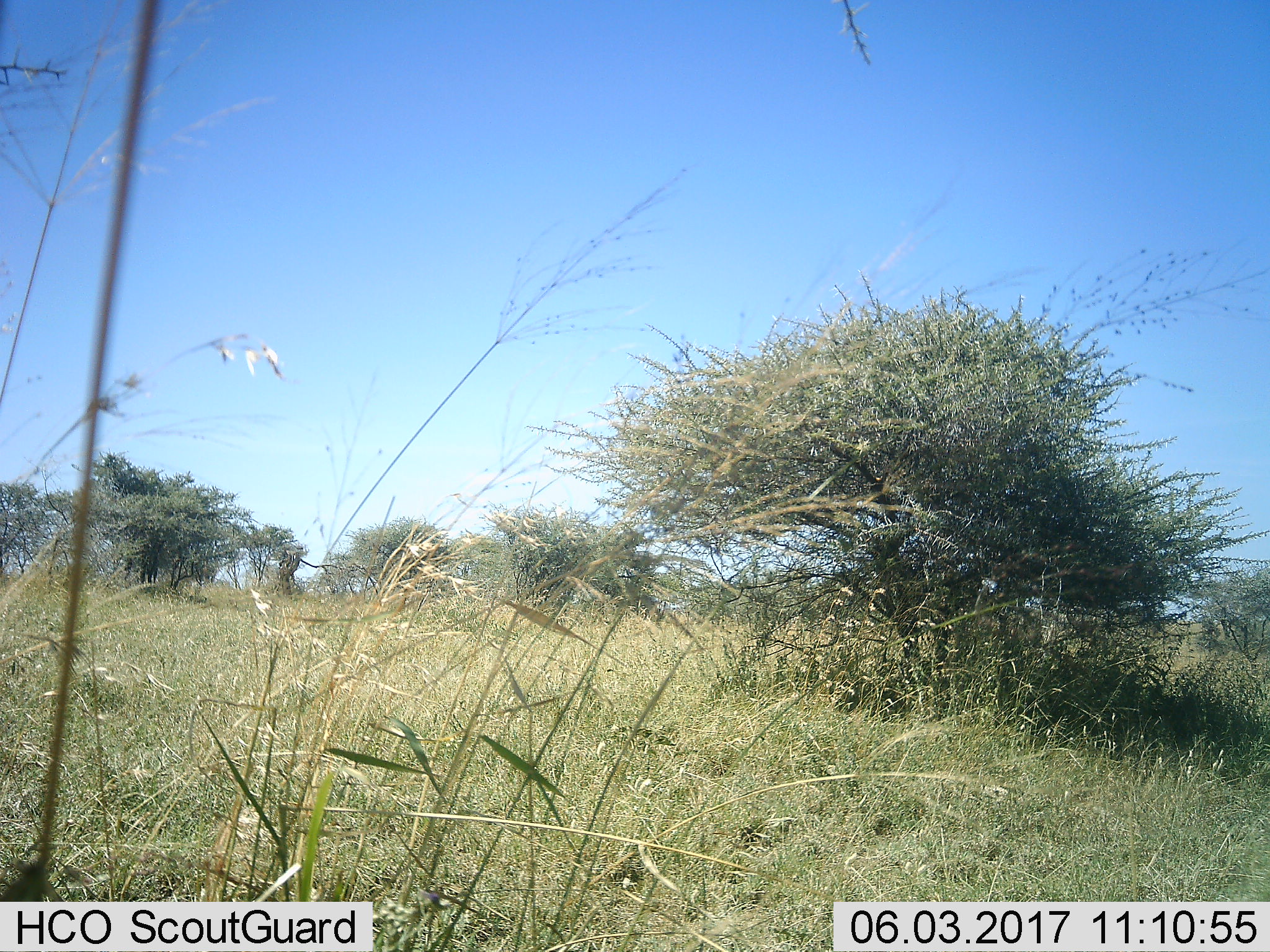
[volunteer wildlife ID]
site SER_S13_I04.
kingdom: Animalia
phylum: Chordata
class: Mammalia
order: Perissodactyla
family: Equidae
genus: Equus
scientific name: Equus quagga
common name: plains zebra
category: zebraplains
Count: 1.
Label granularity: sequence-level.